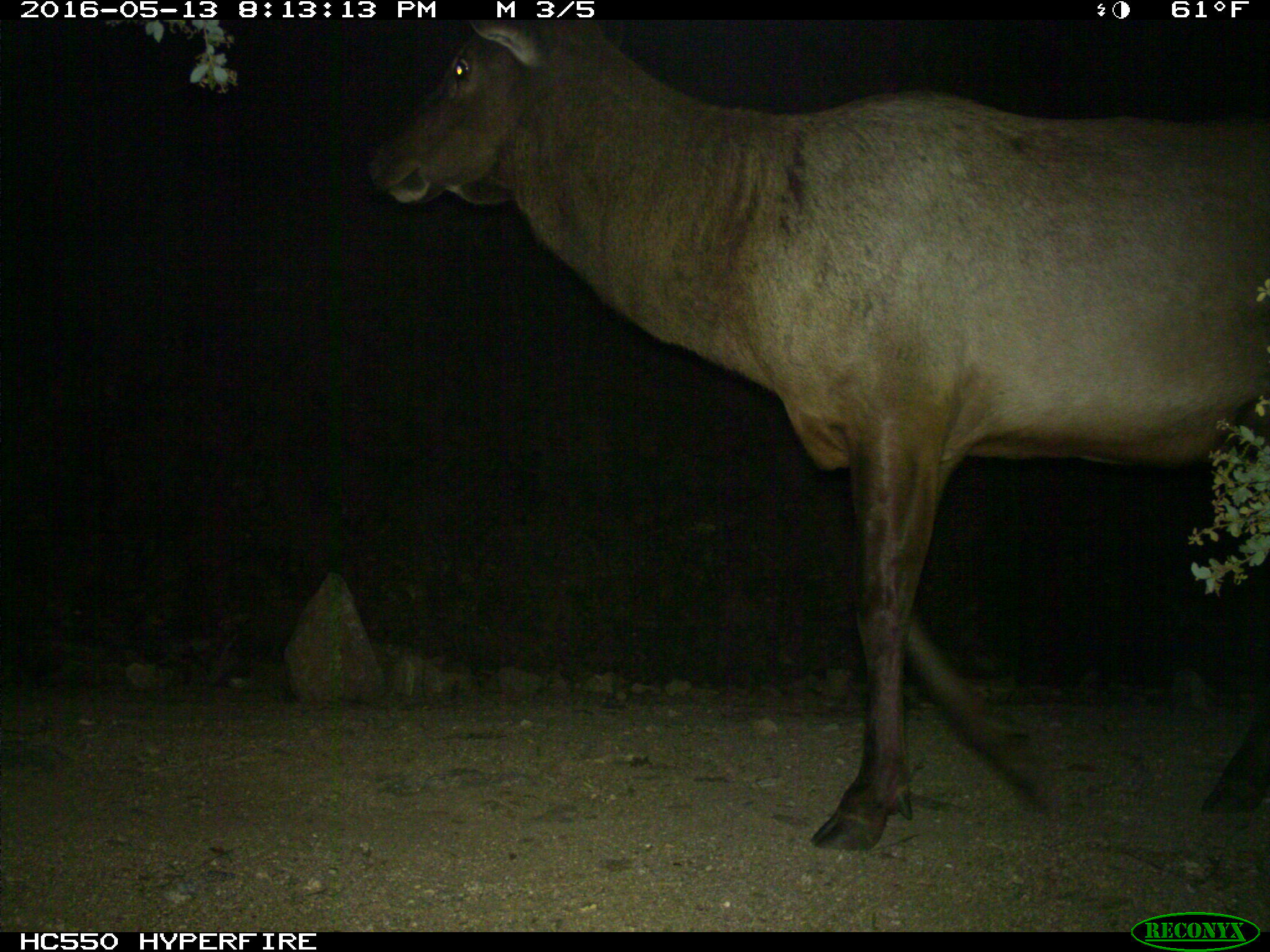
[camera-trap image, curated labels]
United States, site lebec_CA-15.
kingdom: Animalia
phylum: Chordata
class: Mammalia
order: Artiodactyla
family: Cervidae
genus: Cervus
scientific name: Cervus canadensis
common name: elk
Cervus canadensis (elk).